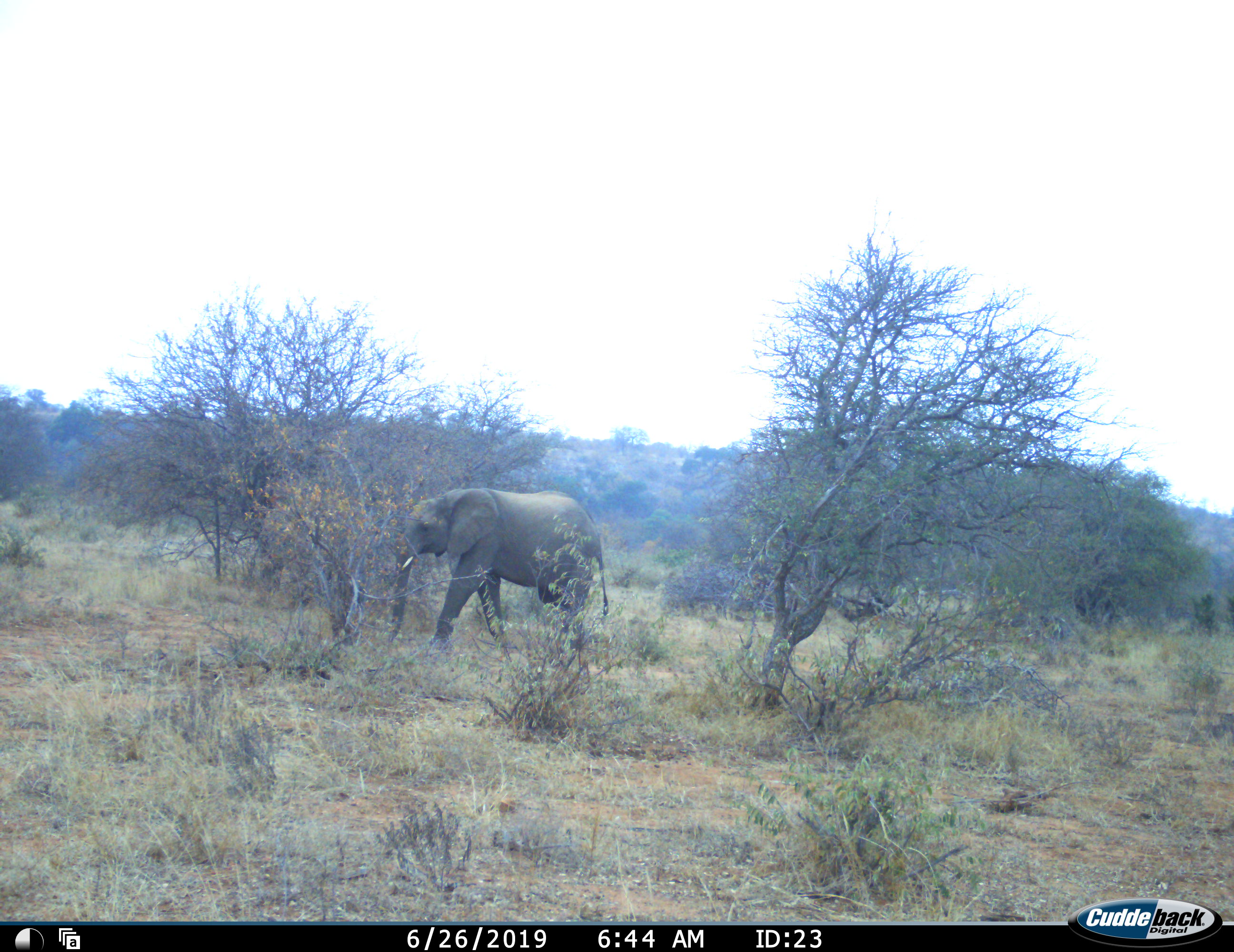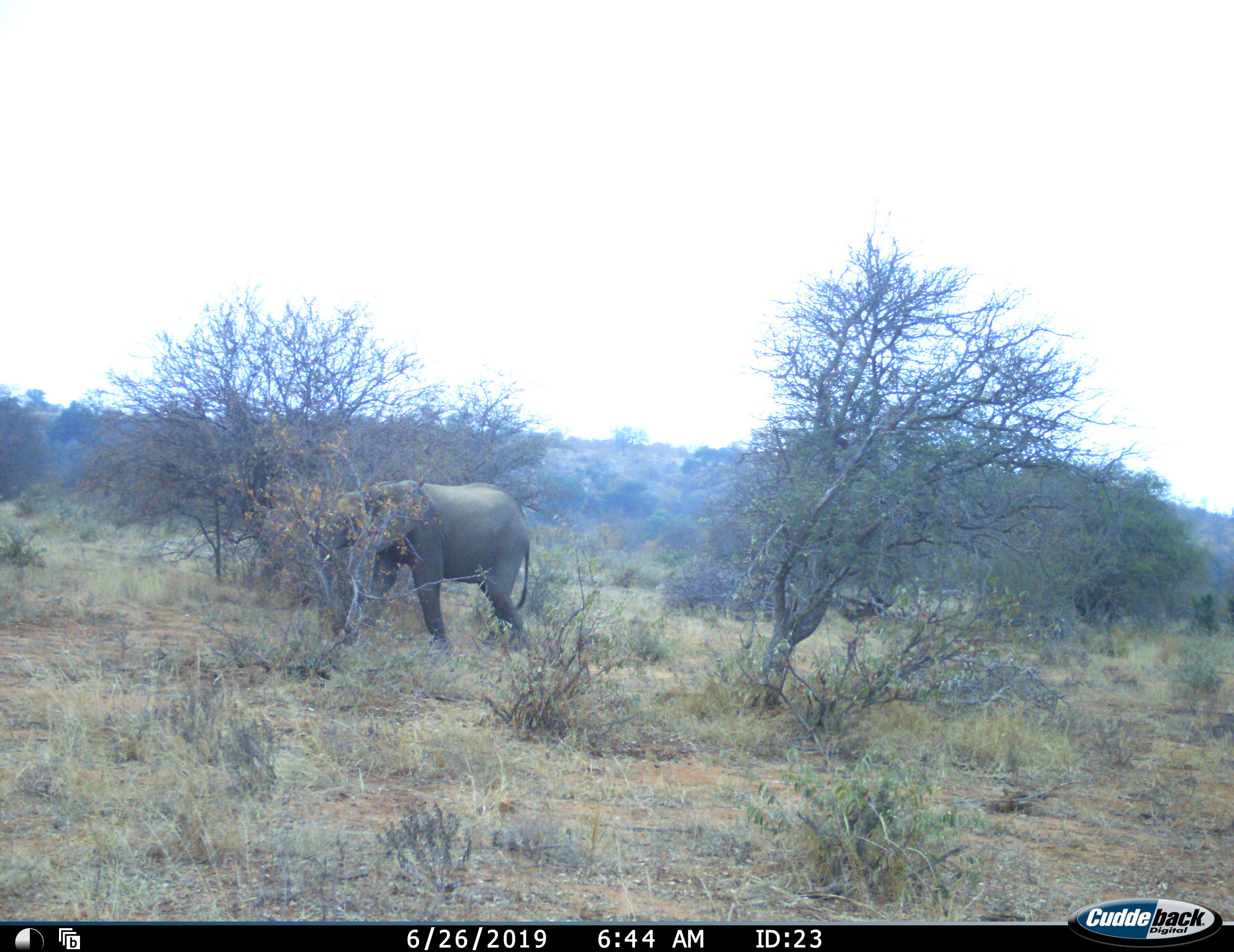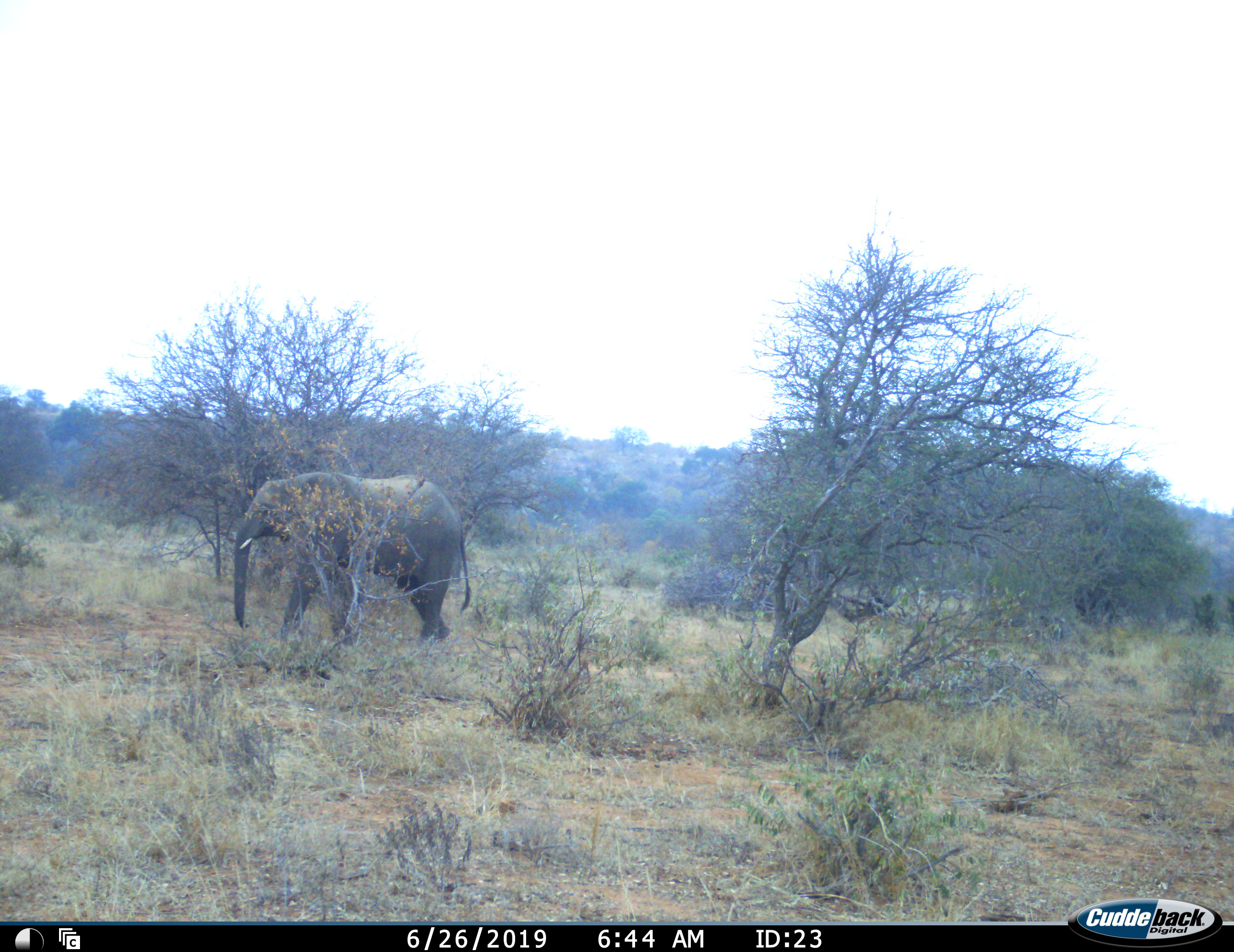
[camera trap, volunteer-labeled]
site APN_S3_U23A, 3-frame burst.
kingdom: Animalia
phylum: Chordata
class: Mammalia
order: Proboscidea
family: Elephantidae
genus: Loxodonta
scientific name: Loxodonta africana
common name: african bush elephant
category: elephant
Elephant (african bush elephant) (Loxodonta africana), count 1. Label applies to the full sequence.